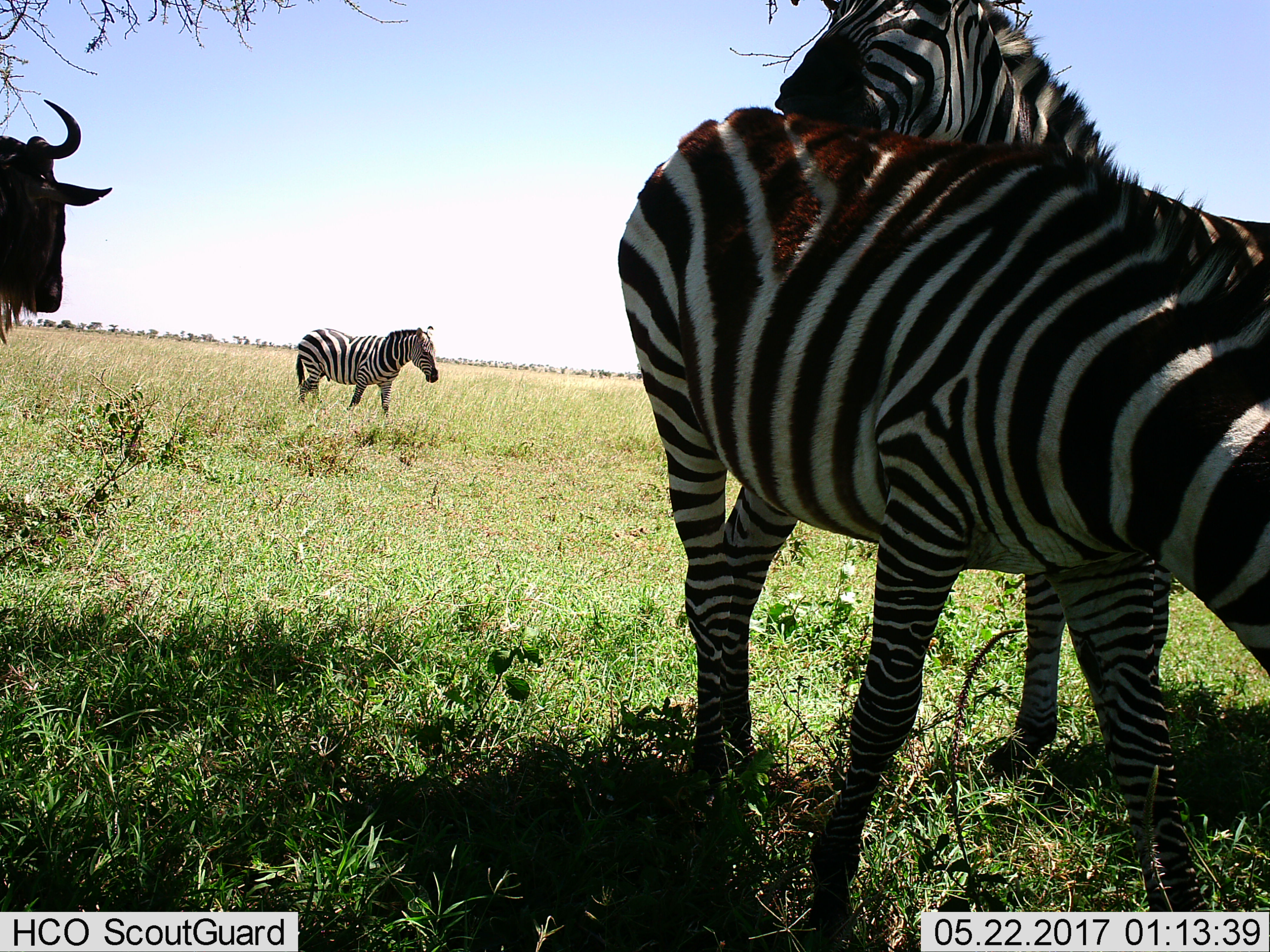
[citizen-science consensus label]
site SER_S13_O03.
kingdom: Animalia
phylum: Chordata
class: Mammalia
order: Artiodactyla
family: Bovidae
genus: Connochaetes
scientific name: Connochaetes taurinus taurinus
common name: blue wildebeest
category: wildebeestblue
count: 1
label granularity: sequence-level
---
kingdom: Animalia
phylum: Chordata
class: Mammalia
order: Perissodactyla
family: Equidae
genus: Equus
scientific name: Equus quagga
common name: plains zebra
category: zebraplains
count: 3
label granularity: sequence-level